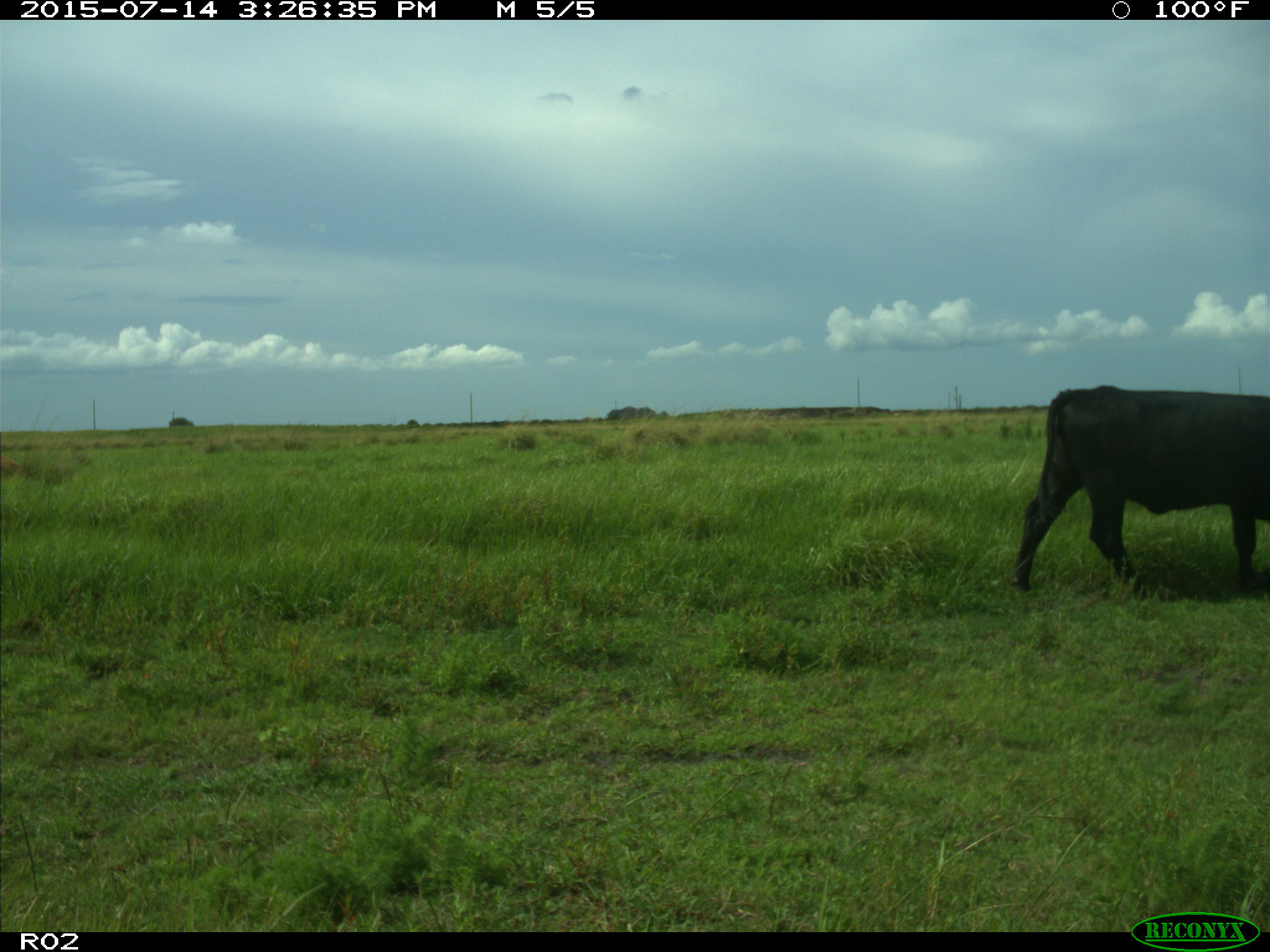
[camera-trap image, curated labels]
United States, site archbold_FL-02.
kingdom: Animalia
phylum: Chordata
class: Mammalia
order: Artiodactyla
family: Bovidae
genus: Bos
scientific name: Bos taurus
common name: domestic cow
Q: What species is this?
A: Bos taurus (domestic cow).